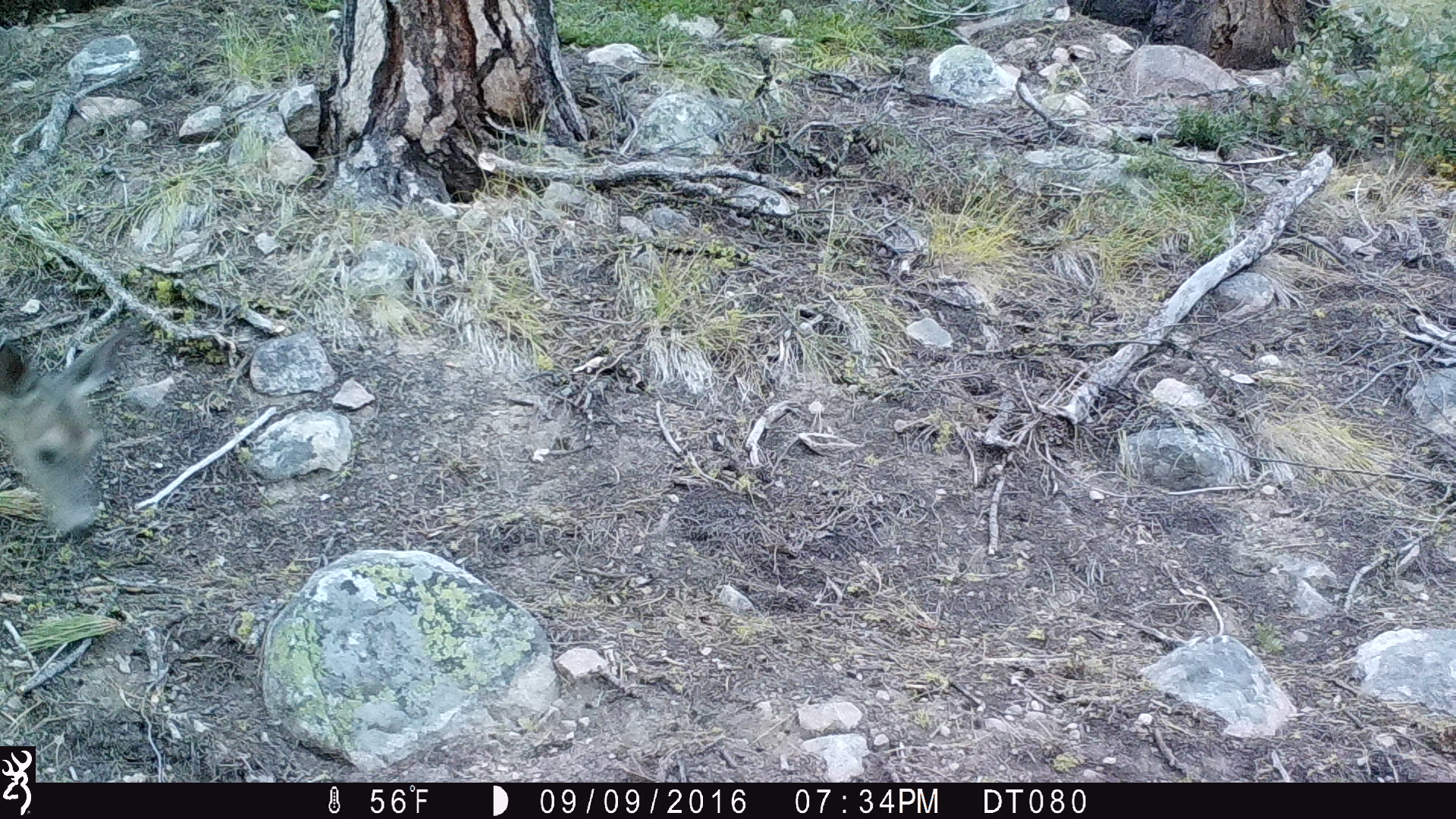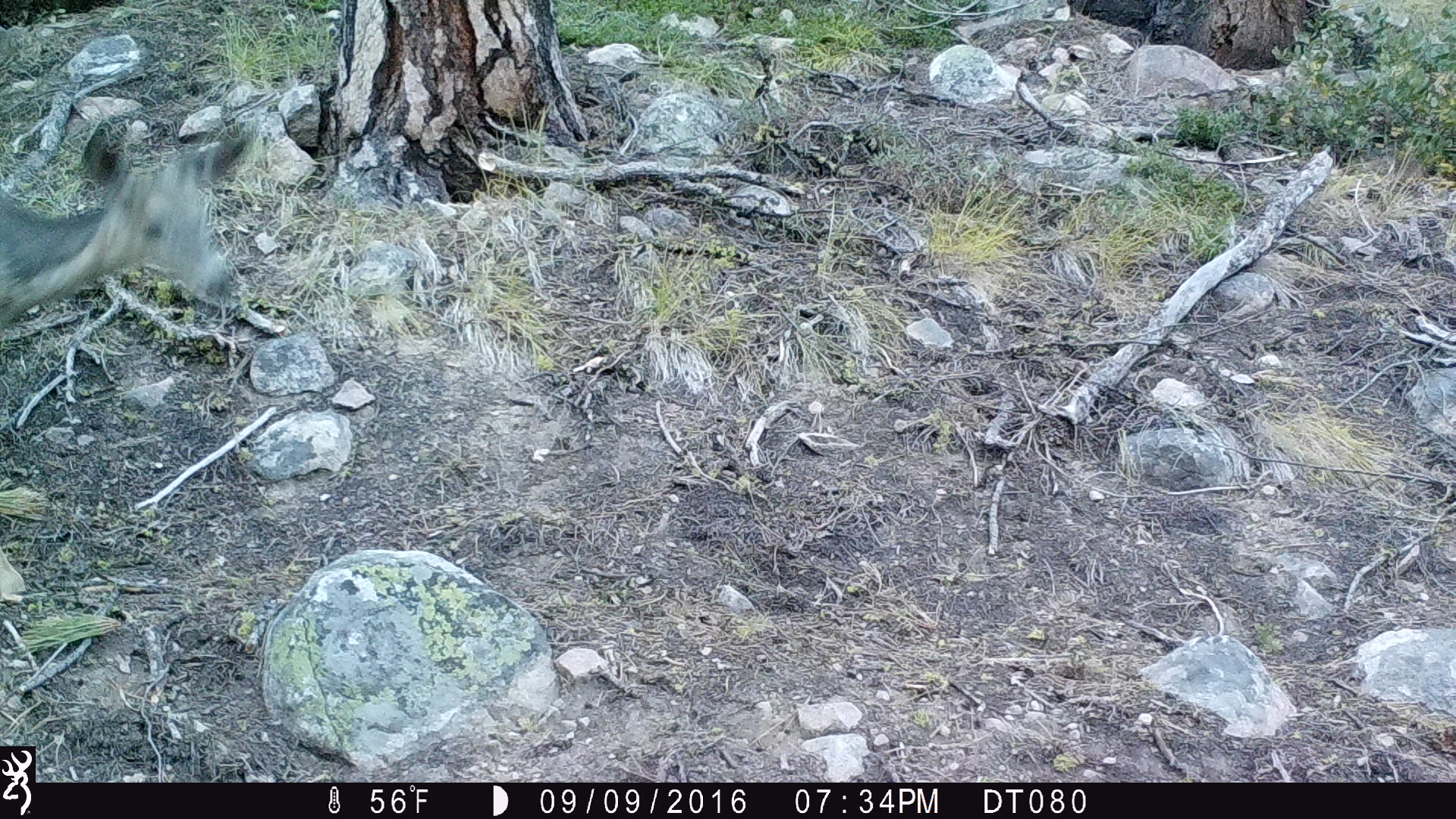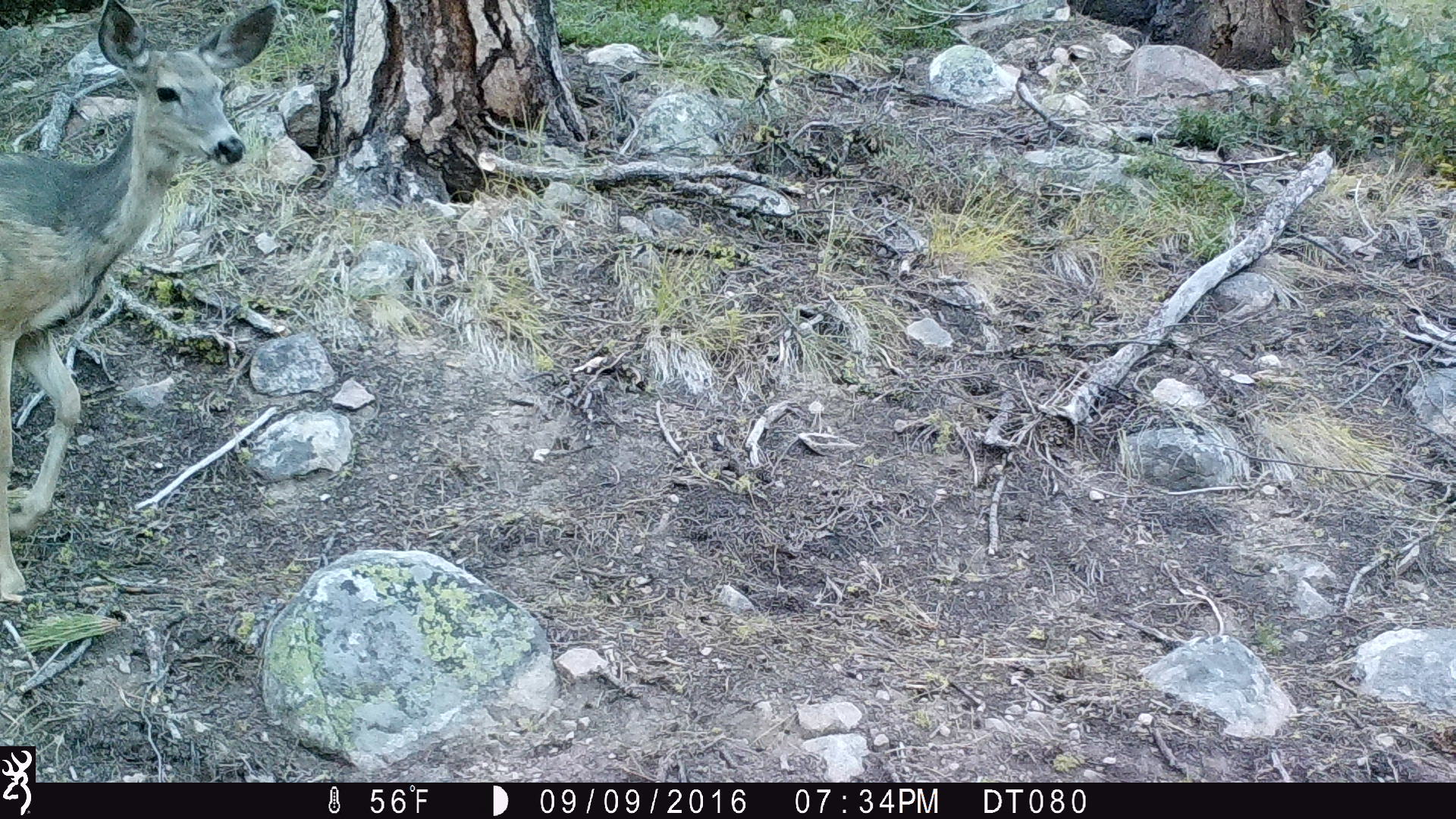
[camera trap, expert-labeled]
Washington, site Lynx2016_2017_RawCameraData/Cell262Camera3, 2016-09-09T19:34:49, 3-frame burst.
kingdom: Animalia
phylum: Chordata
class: Mammalia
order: Artiodactyla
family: Cervidae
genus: Odocoileus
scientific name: Odocoileus hemionus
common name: mule deer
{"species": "Odocoileus hemionus (mule deer)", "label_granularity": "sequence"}